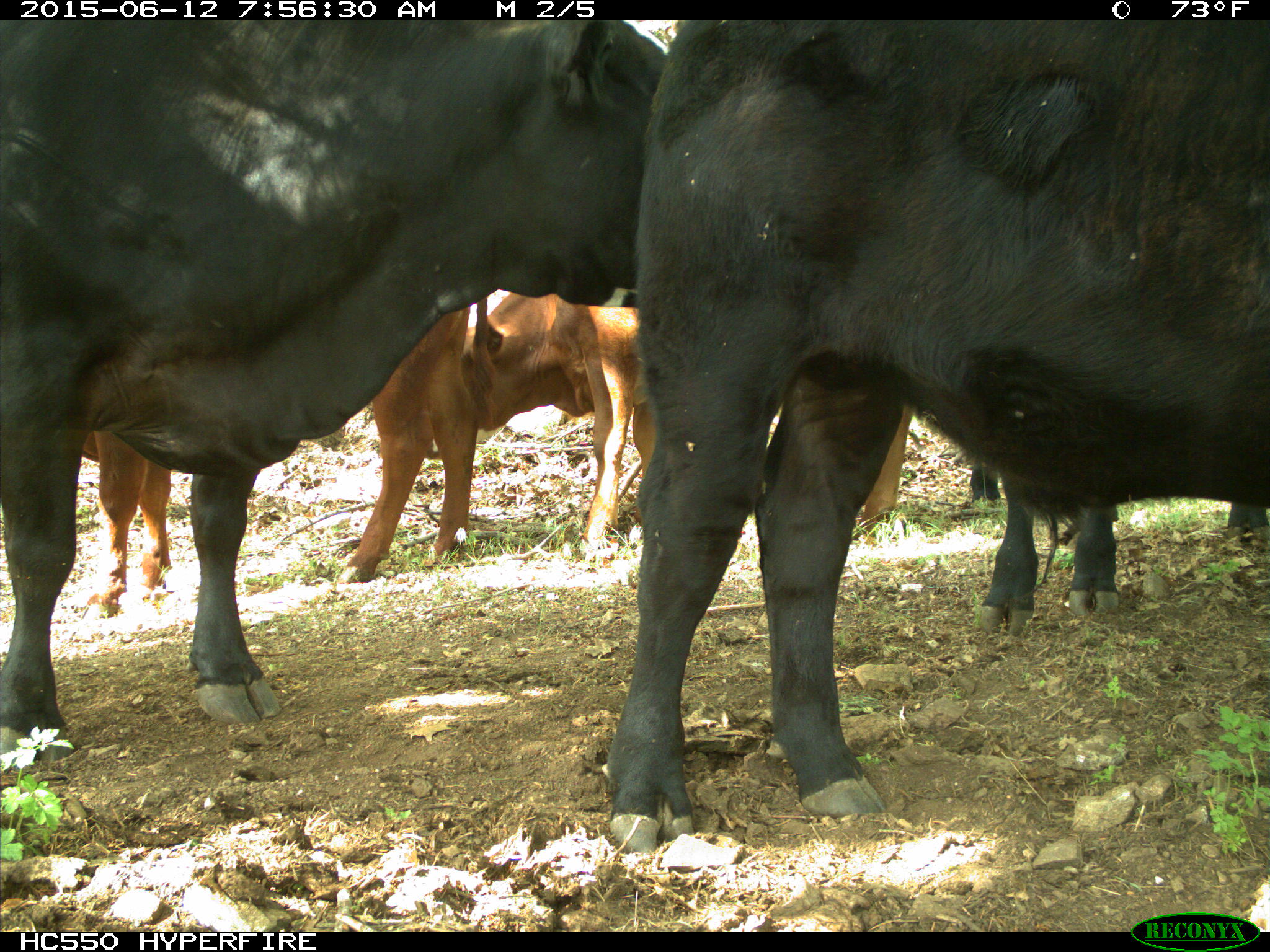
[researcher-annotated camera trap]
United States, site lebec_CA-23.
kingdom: Animalia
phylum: Chordata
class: Mammalia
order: Artiodactyla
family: Bovidae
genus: Bos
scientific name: Bos taurus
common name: domestic cow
Bos taurus (domestic cow).